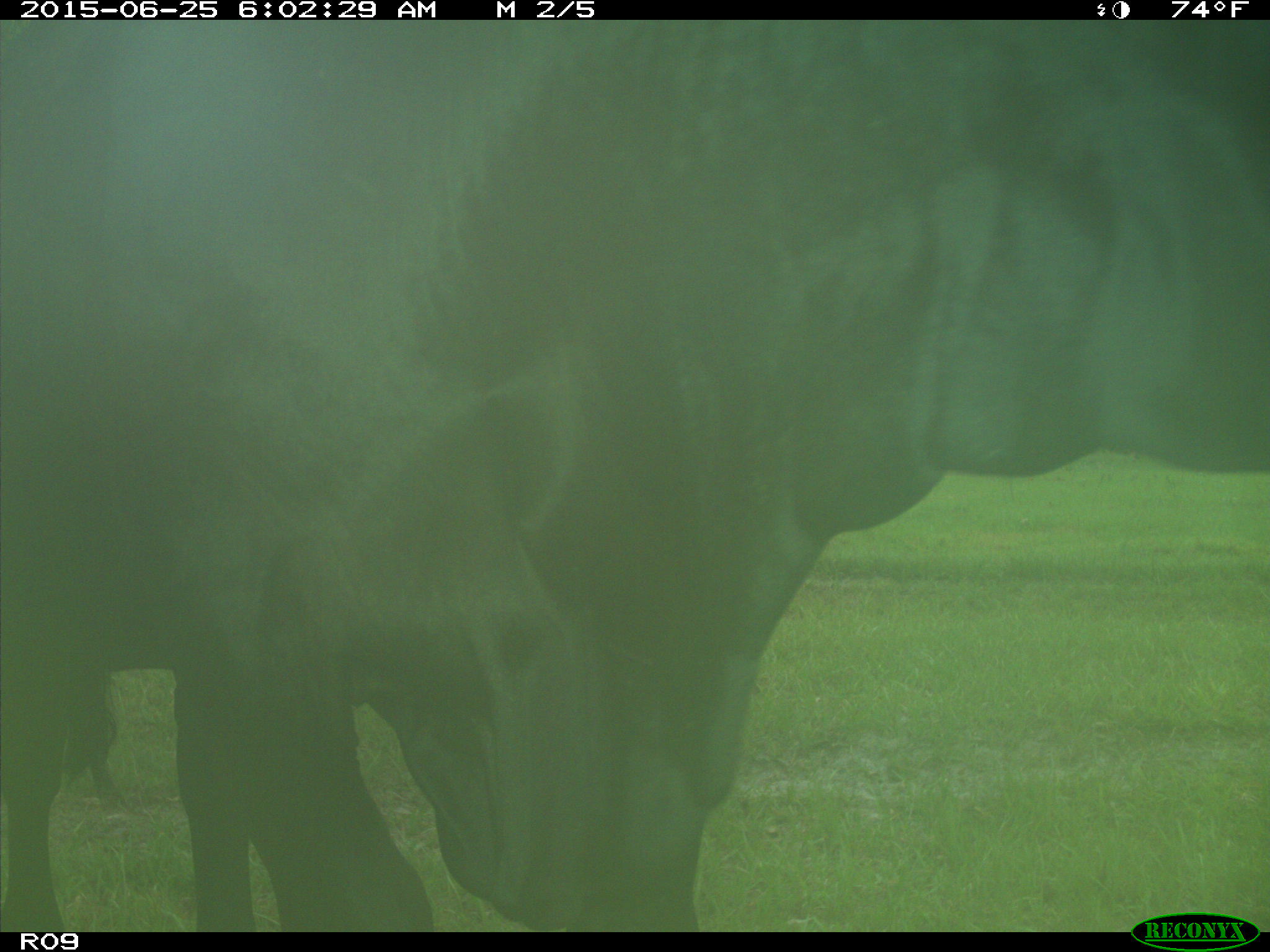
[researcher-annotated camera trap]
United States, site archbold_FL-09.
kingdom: Animalia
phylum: Chordata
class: Mammalia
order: Artiodactyla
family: Bovidae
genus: Bos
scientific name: Bos taurus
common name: domestic cow